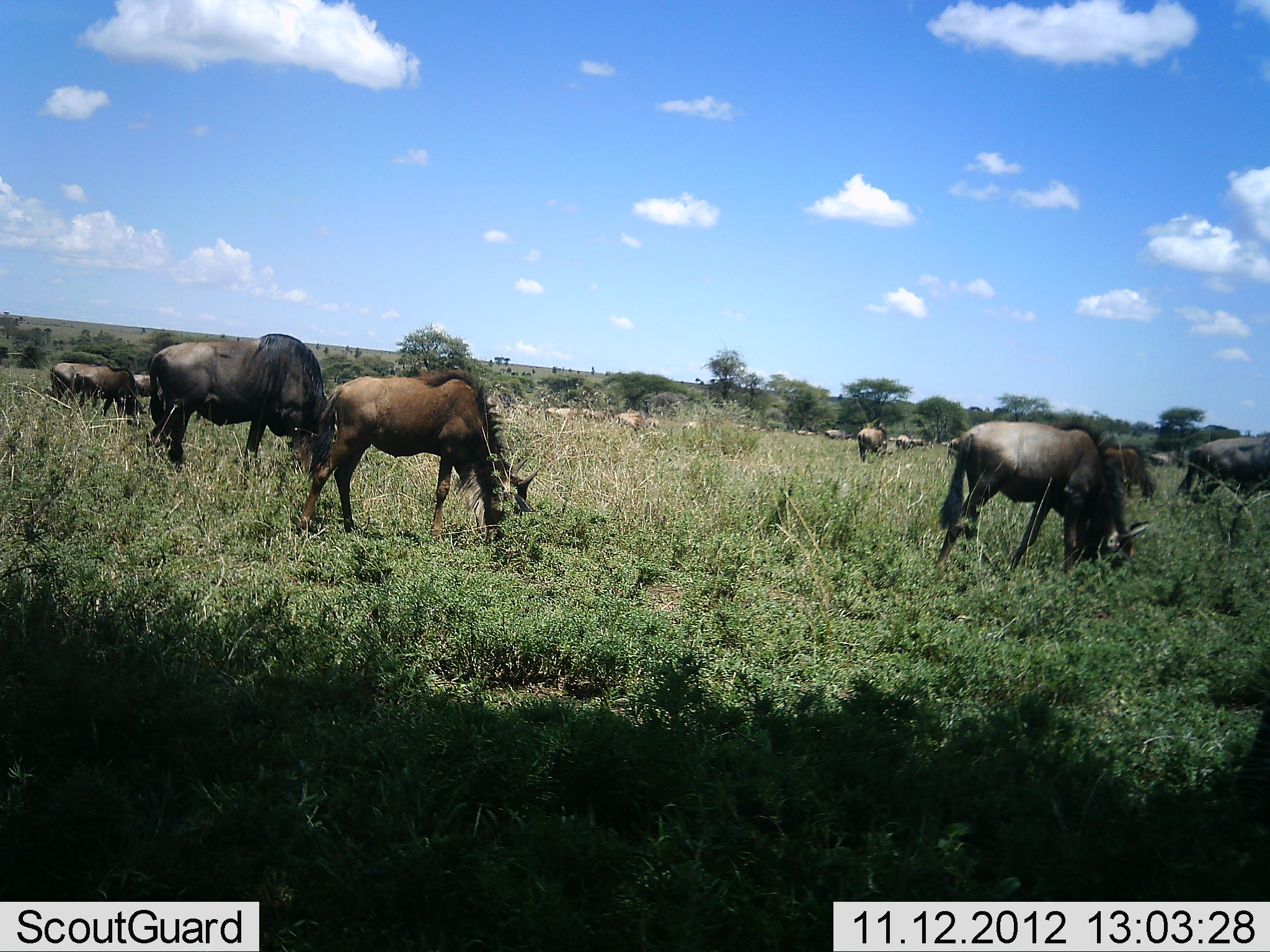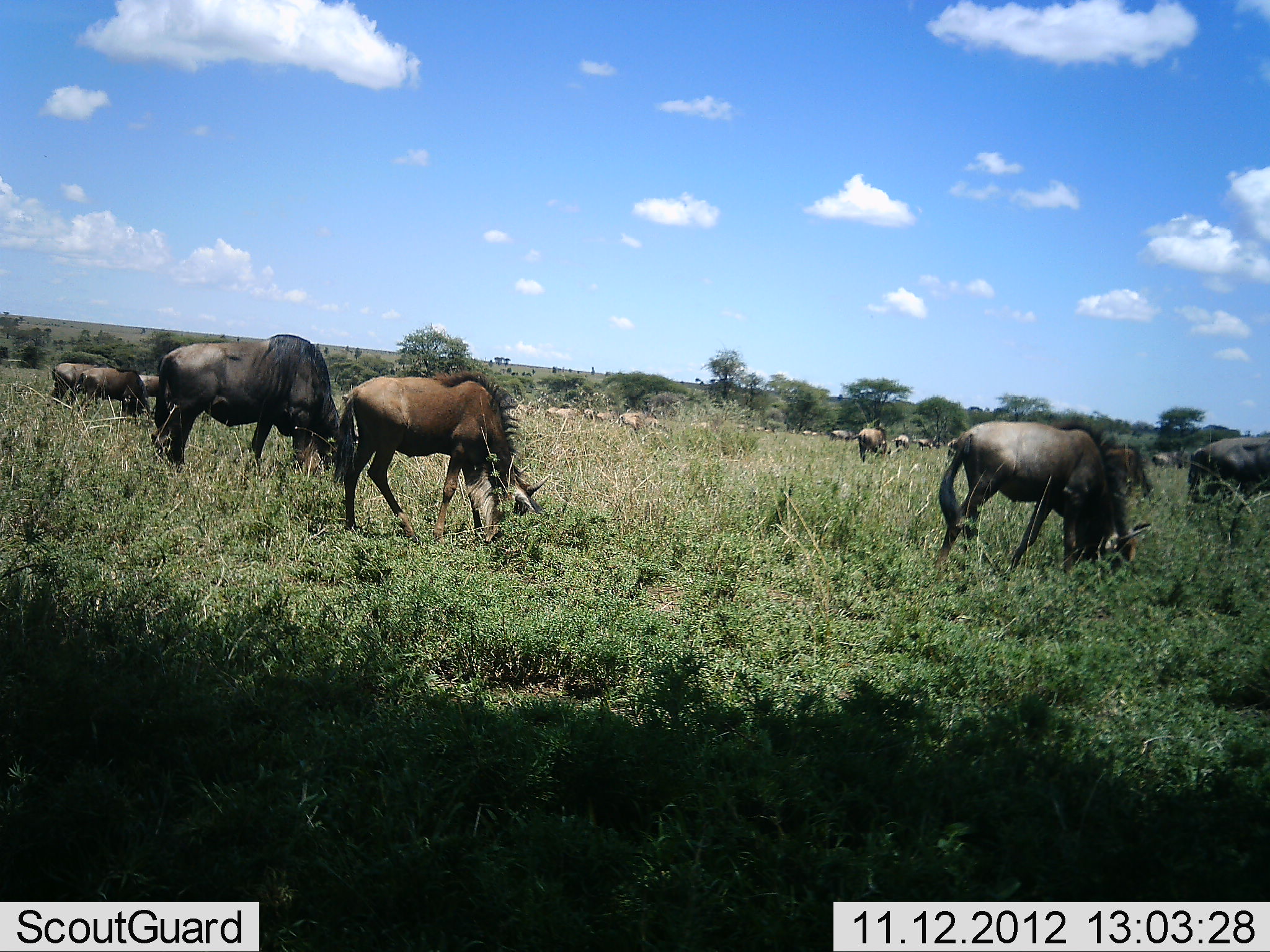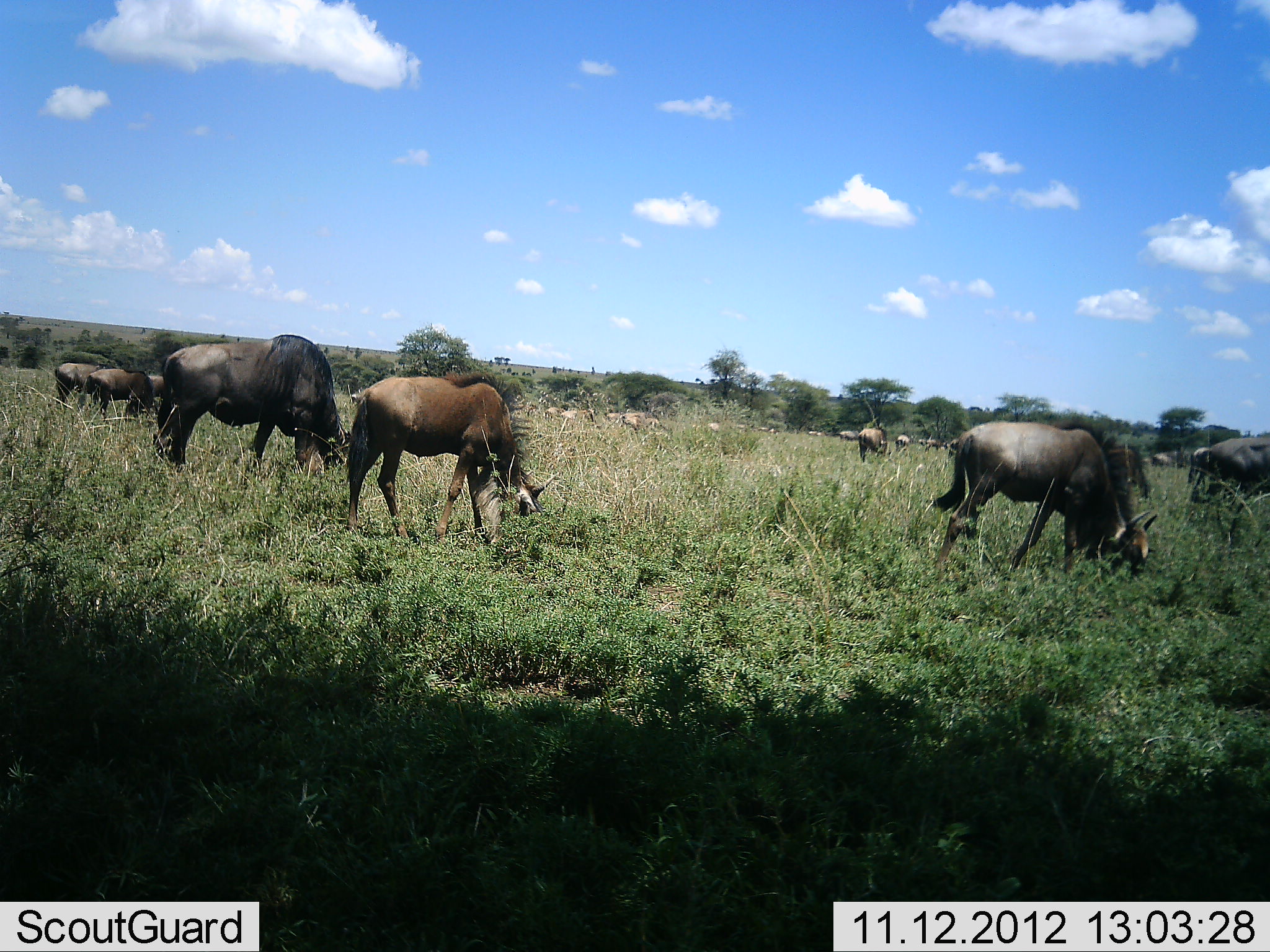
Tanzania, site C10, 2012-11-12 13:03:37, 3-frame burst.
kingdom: Animalia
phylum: Chordata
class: Mammalia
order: Artiodactyla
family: Bovidae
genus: Connochaetes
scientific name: Connochaetes taurinus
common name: blue wildebeest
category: wildebeest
Wildebeest (blue wildebeest) (Connochaetes taurinus), count 11-50. Behavior (volunteer vote fractions): standing 50%, resting 0%, moving 50%, interacting 0%. Young present (vote fraction): 10%. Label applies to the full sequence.